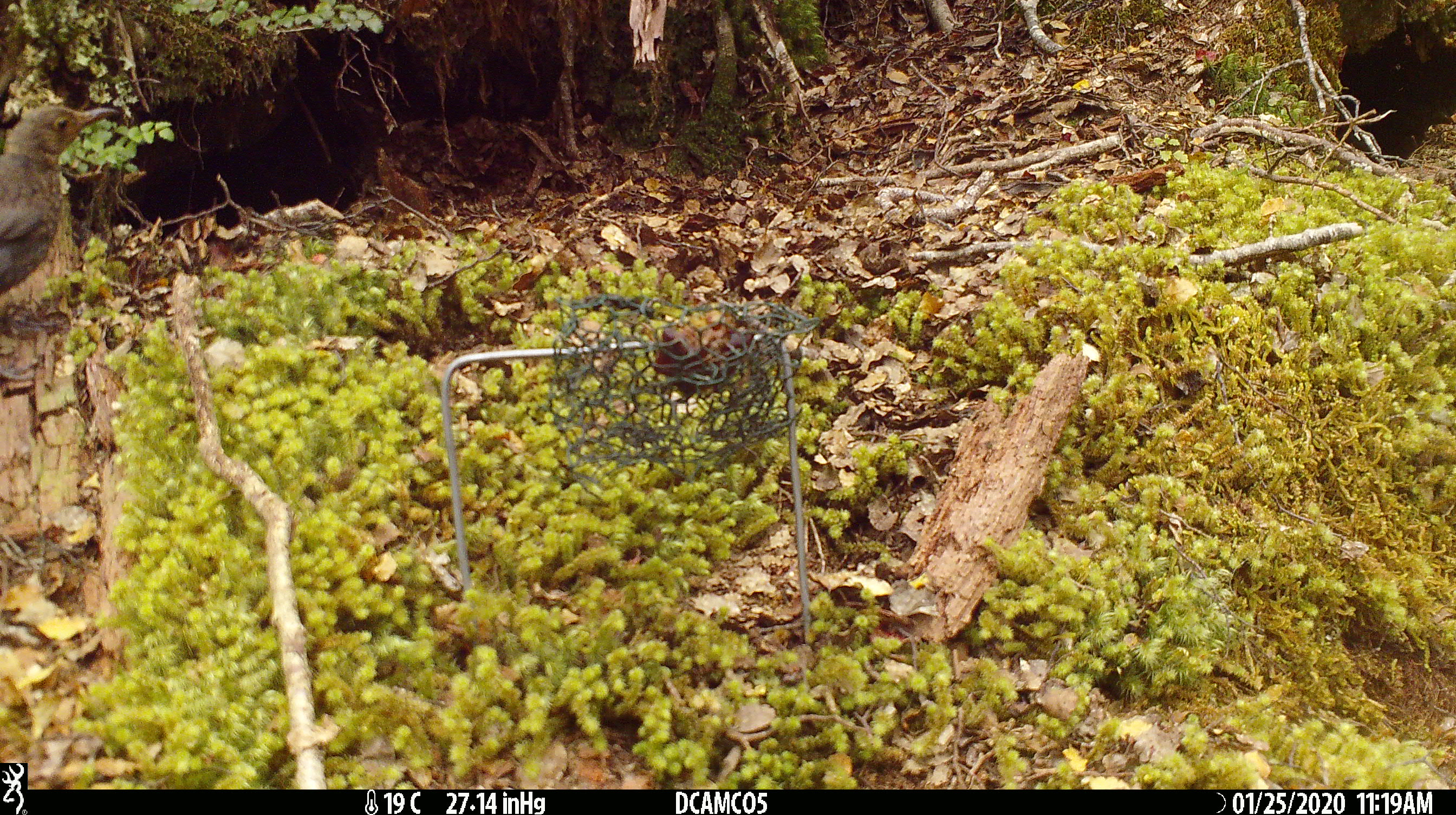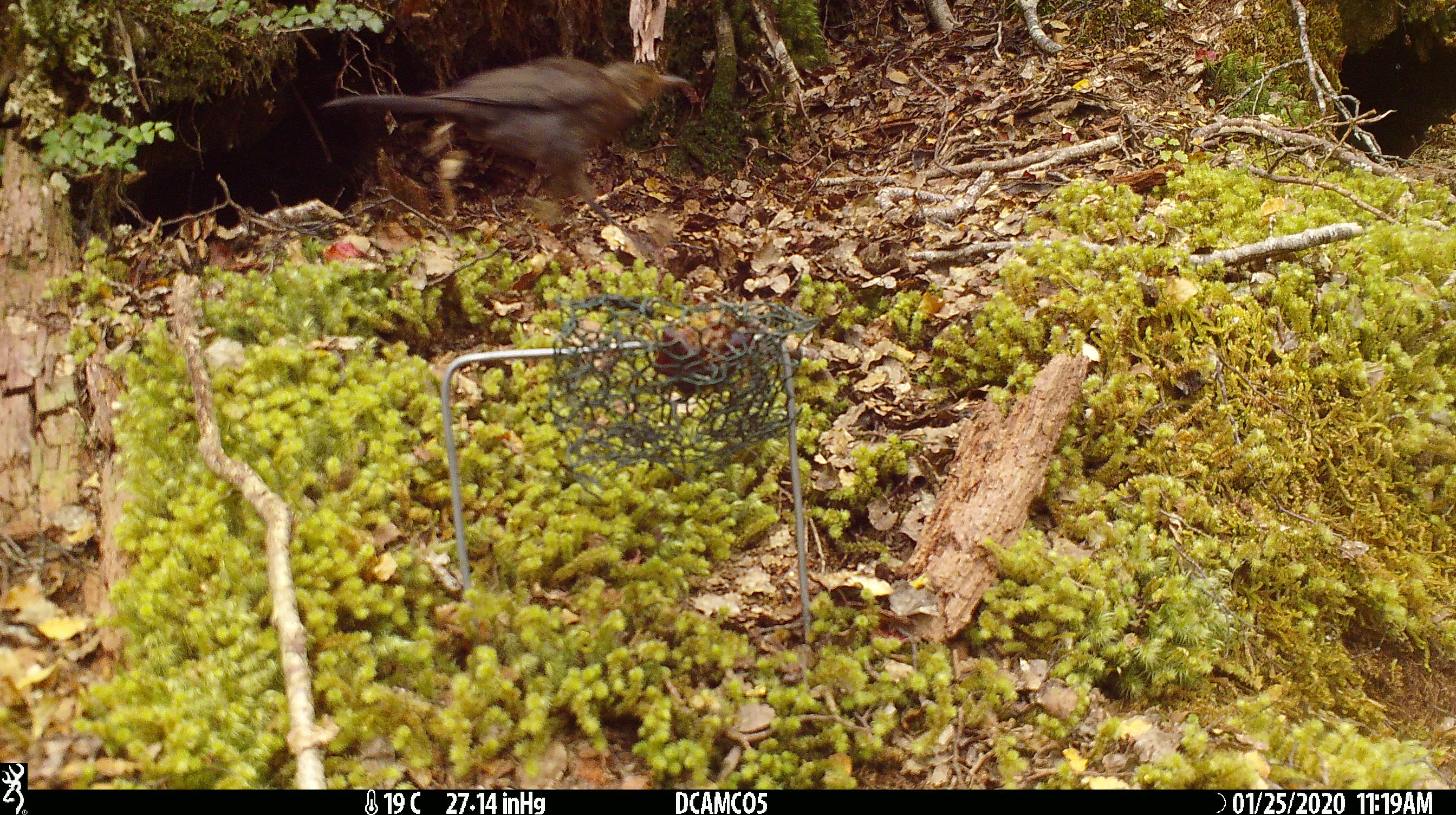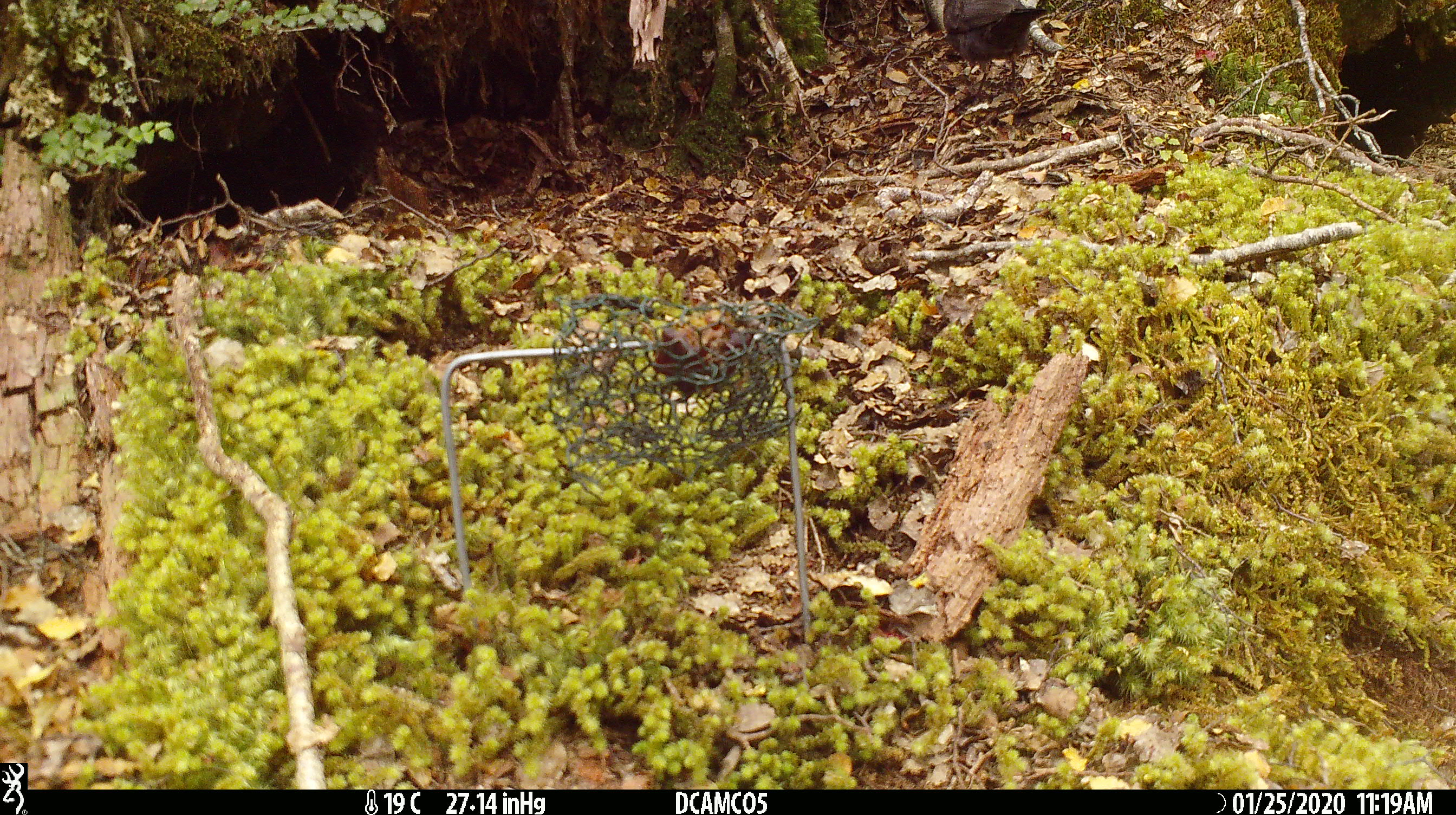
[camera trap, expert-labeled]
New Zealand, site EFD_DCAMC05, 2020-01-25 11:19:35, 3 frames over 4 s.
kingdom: Animalia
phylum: Chordata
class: Aves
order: Passeriformes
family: Turdidae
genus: Turdus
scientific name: Turdus merula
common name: eurasian blackbird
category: blackbird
Blackbird (eurasian blackbird) (Turdus merula).